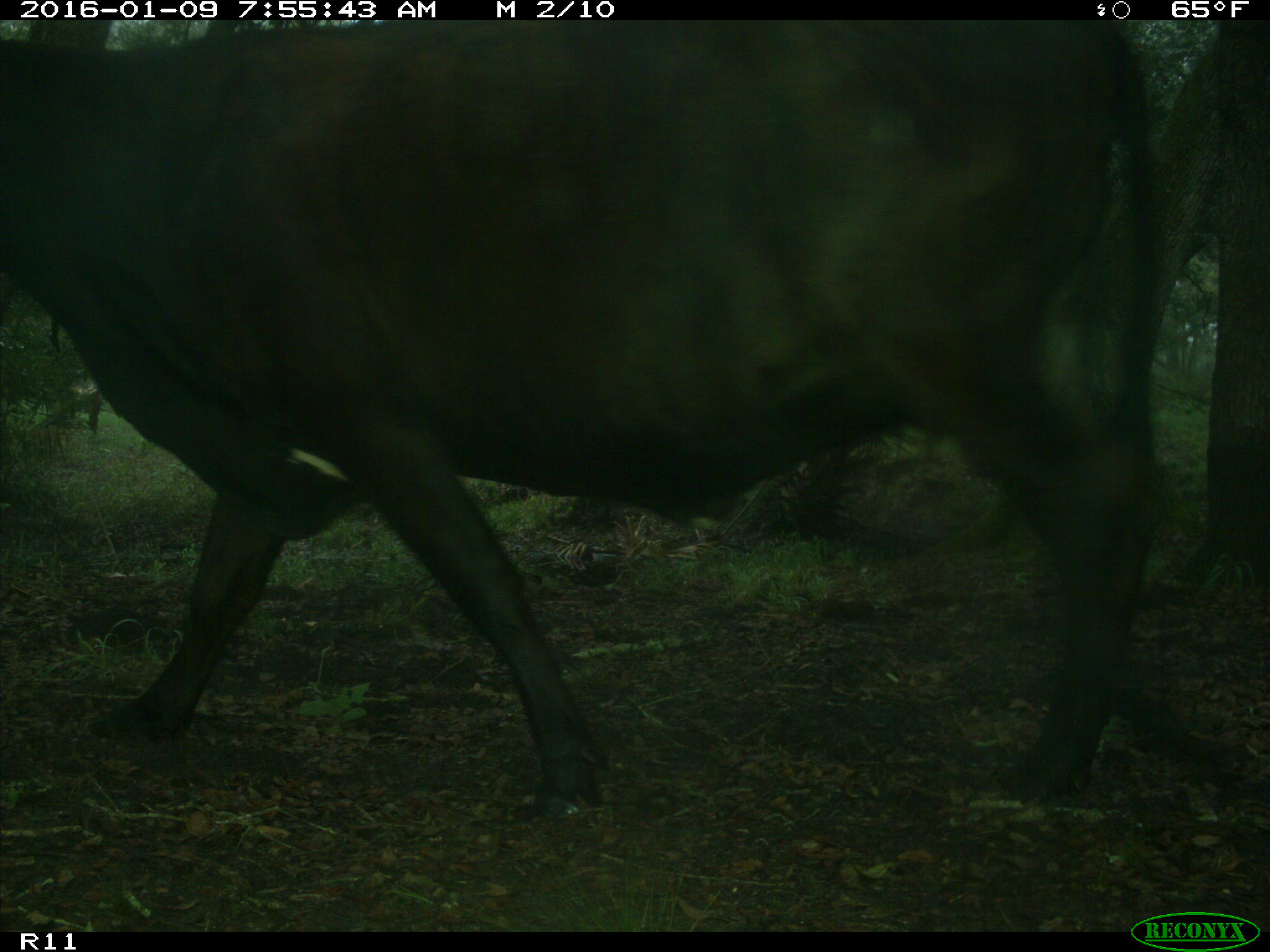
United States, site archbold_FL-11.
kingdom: Animalia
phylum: Chordata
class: Mammalia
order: Artiodactyla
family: Bovidae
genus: Bos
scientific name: Bos taurus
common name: domestic cow